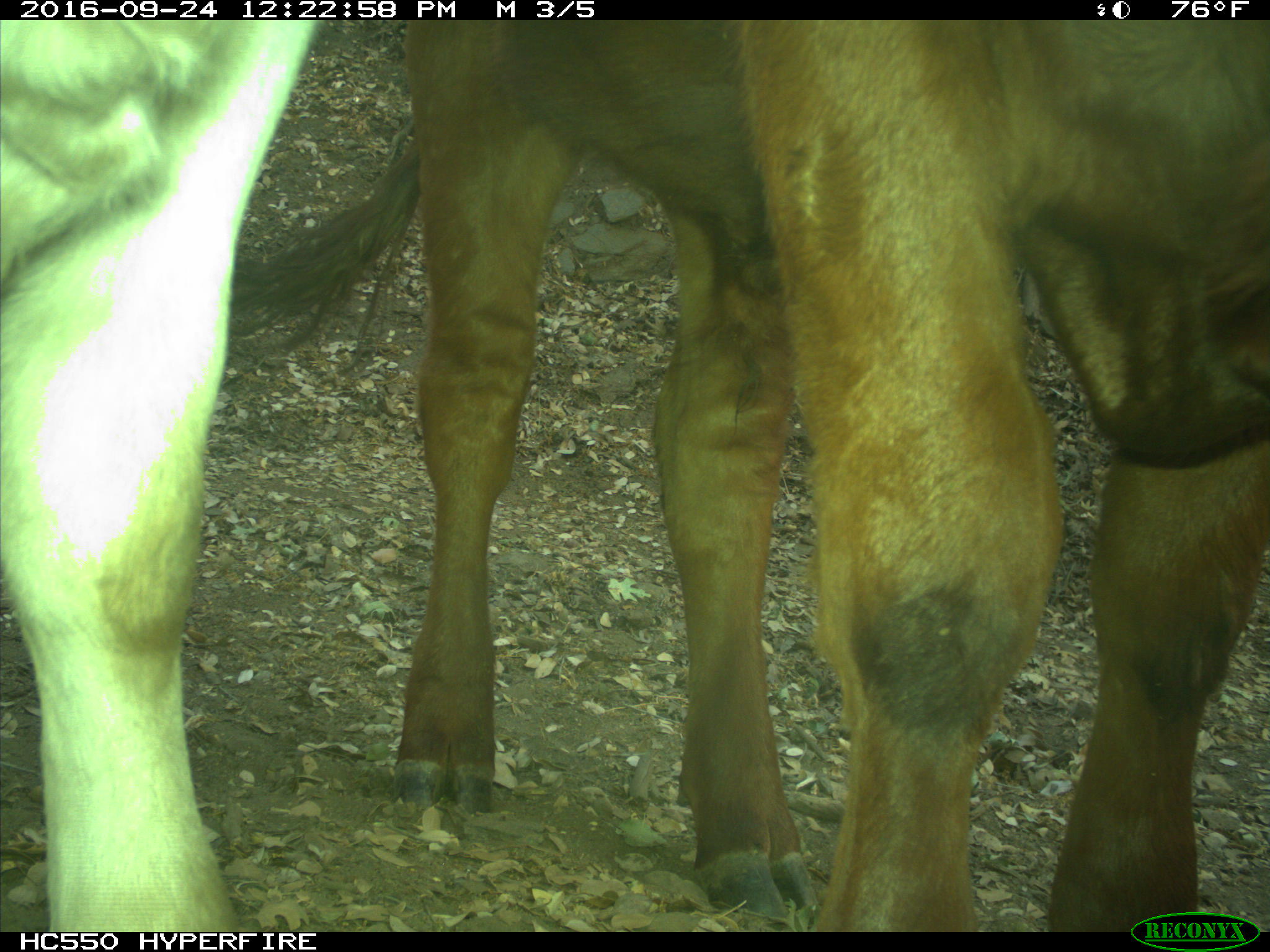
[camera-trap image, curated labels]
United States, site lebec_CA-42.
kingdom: Animalia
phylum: Chordata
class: Mammalia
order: Artiodactyla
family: Bovidae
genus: Bos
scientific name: Bos taurus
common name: domestic cow